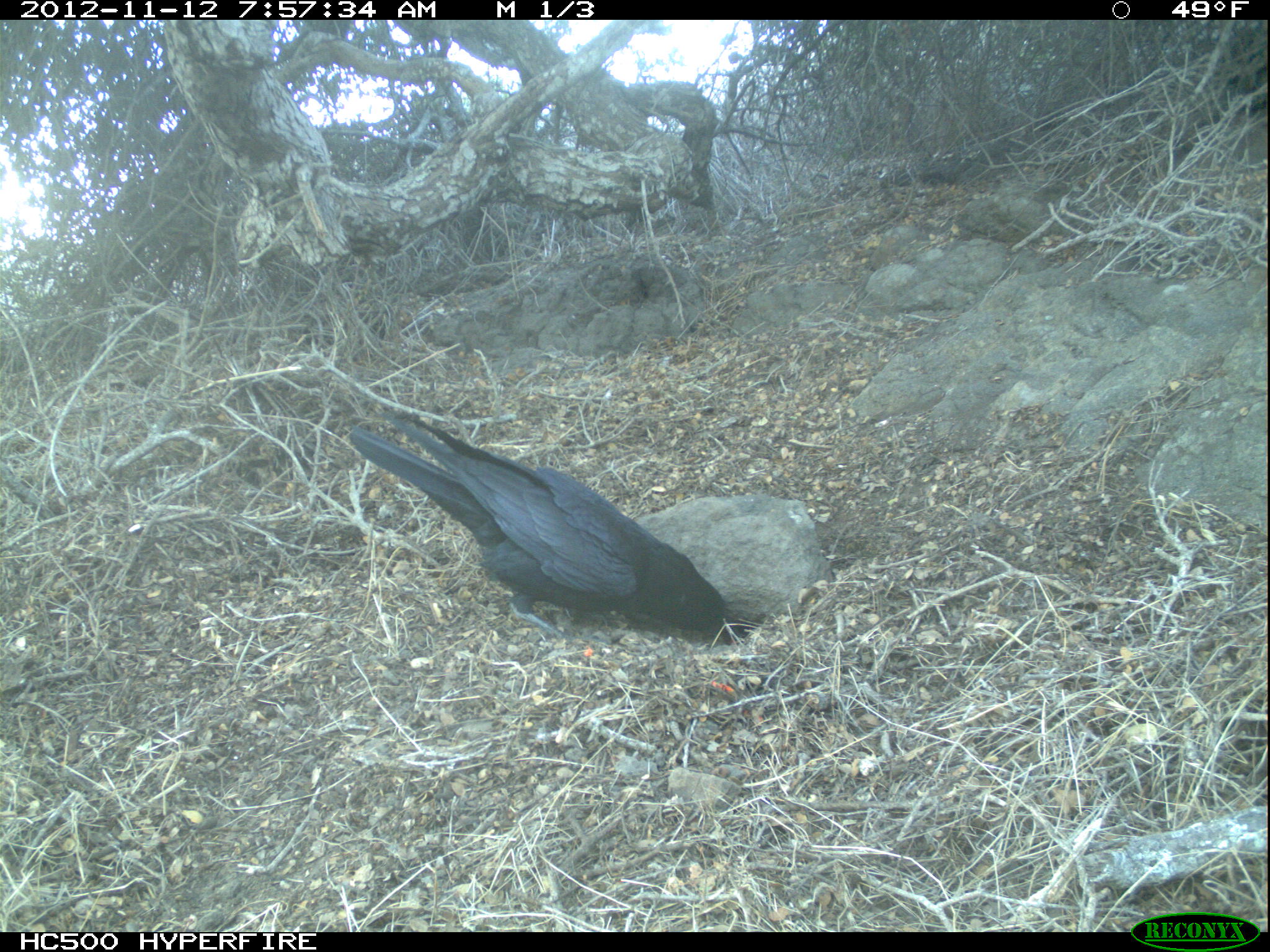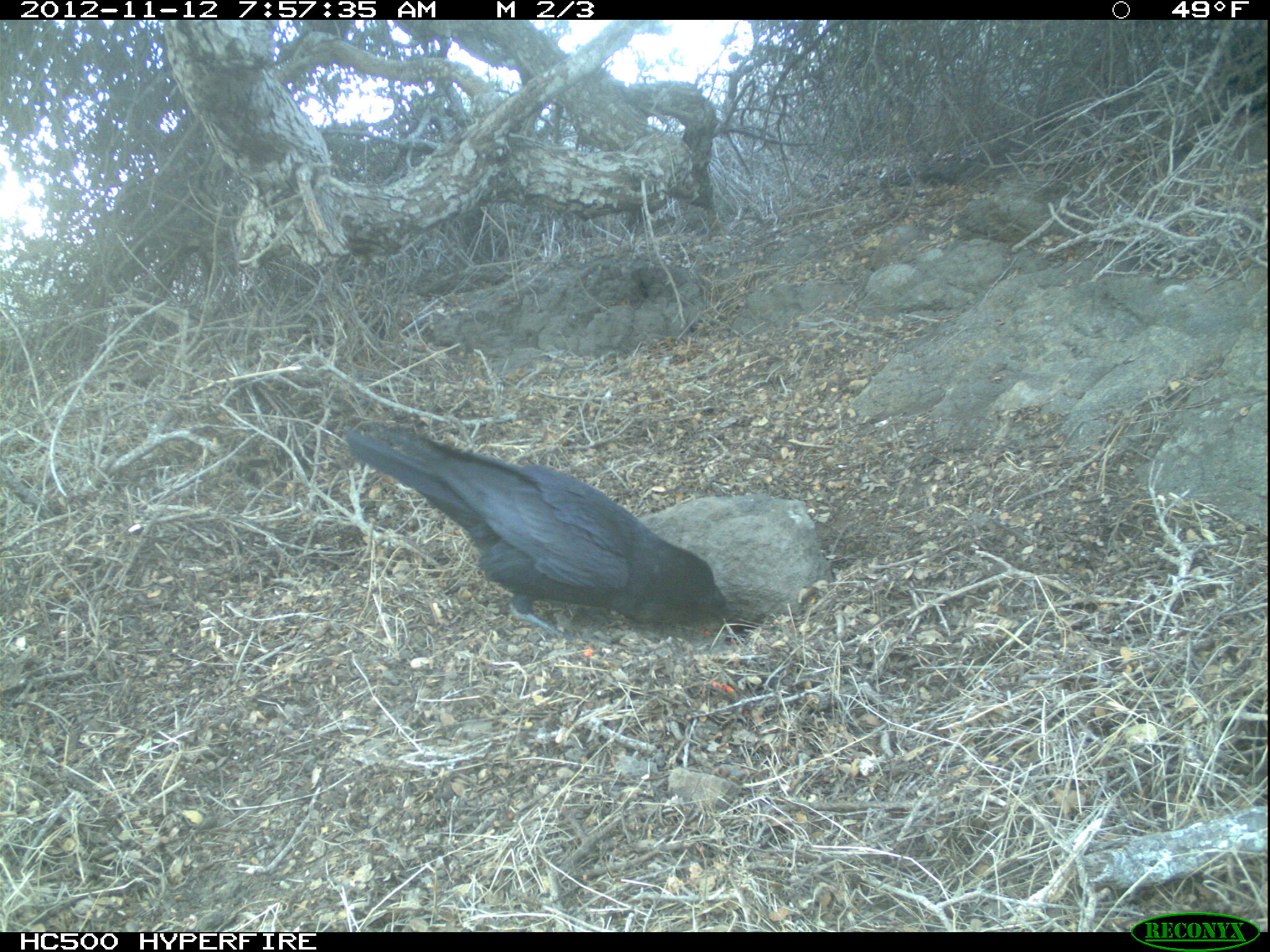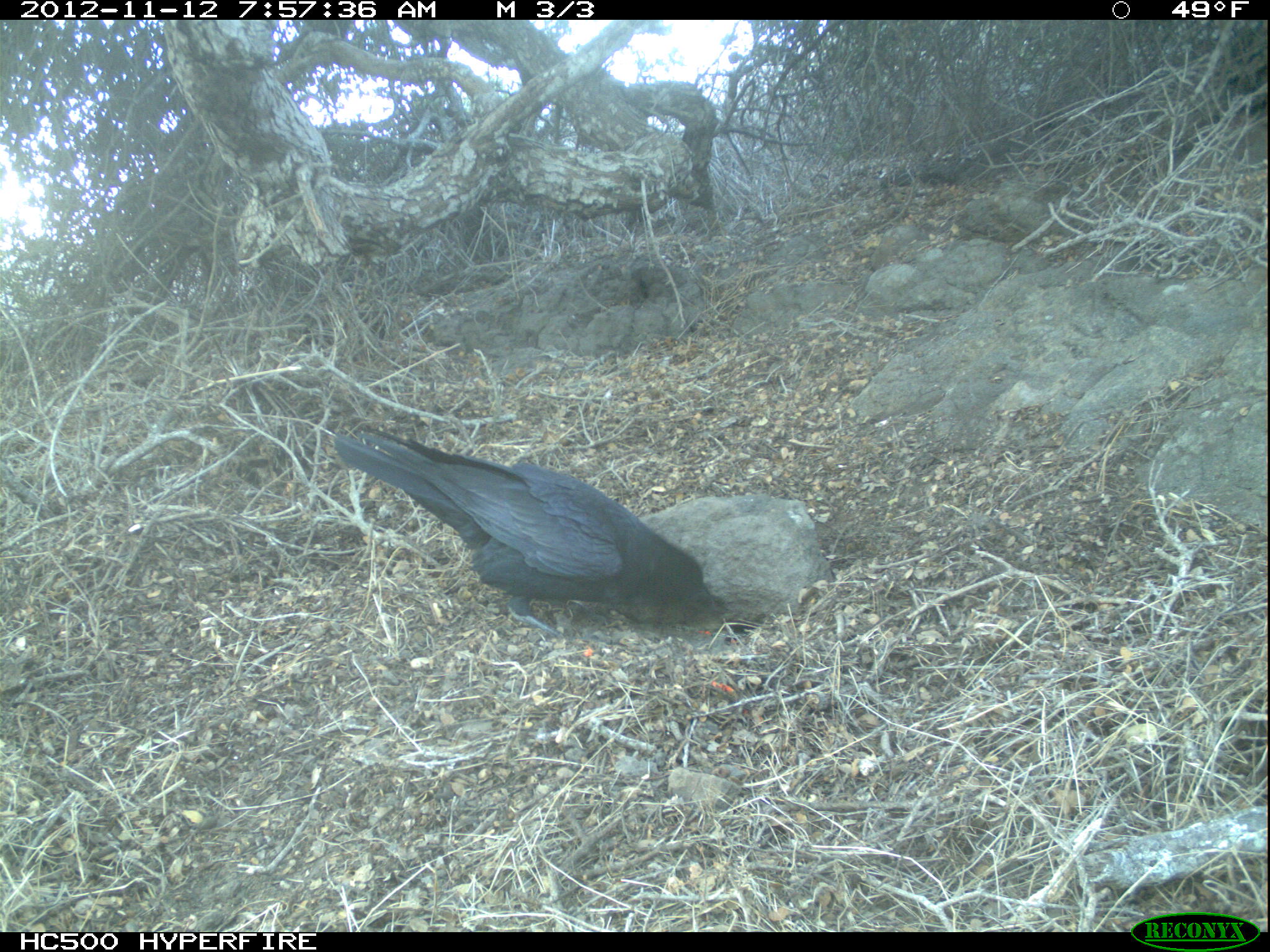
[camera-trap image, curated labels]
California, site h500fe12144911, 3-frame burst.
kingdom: Animalia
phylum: Chordata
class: Aves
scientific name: Aves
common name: bird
Bird (Aves).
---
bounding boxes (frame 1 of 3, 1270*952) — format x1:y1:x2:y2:
bird: 349:413:737:644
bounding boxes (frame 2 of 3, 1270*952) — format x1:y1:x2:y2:
bird: 347:420:734:647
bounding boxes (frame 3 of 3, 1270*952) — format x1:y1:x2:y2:
bird: 331:427:750:659